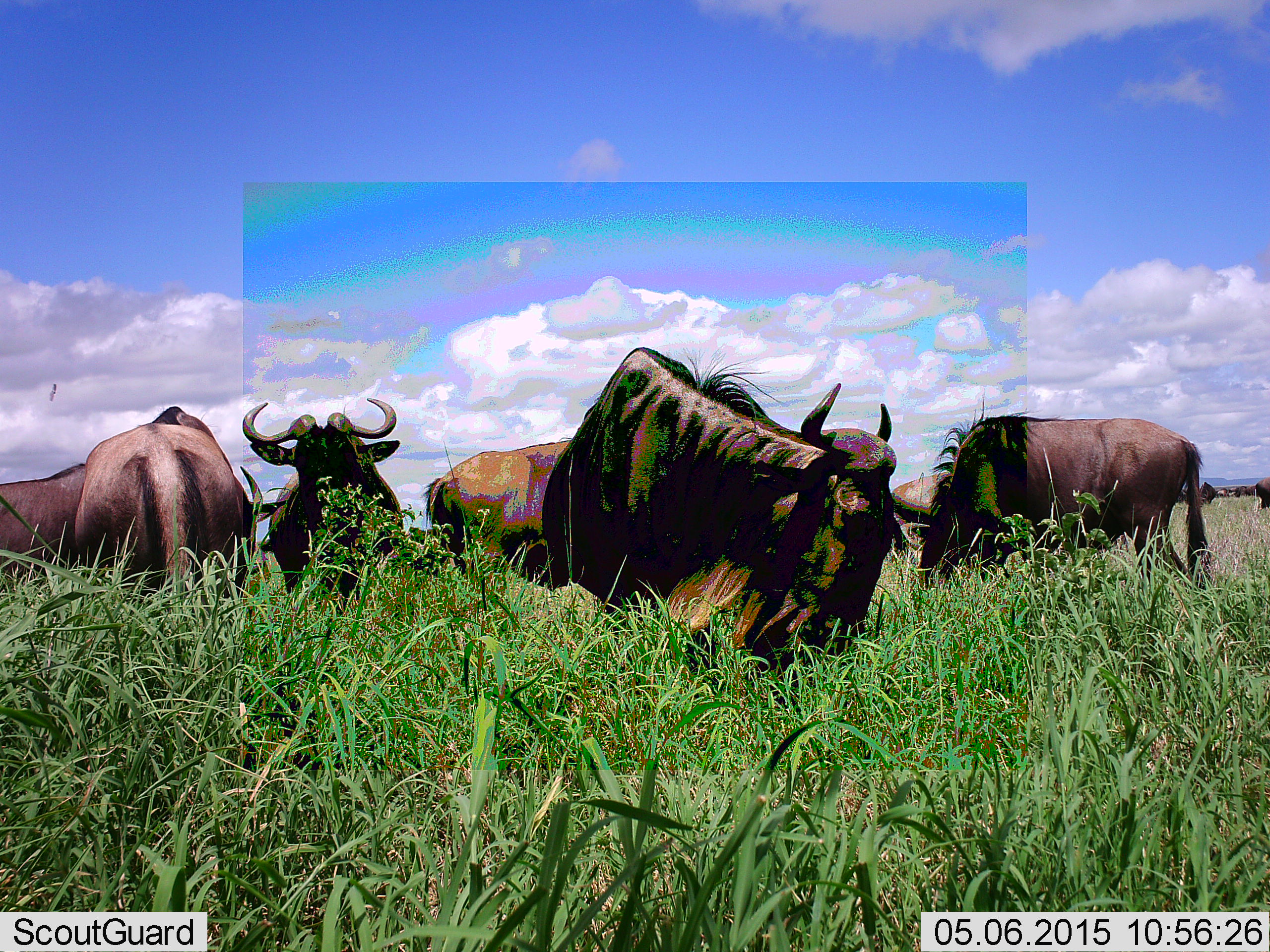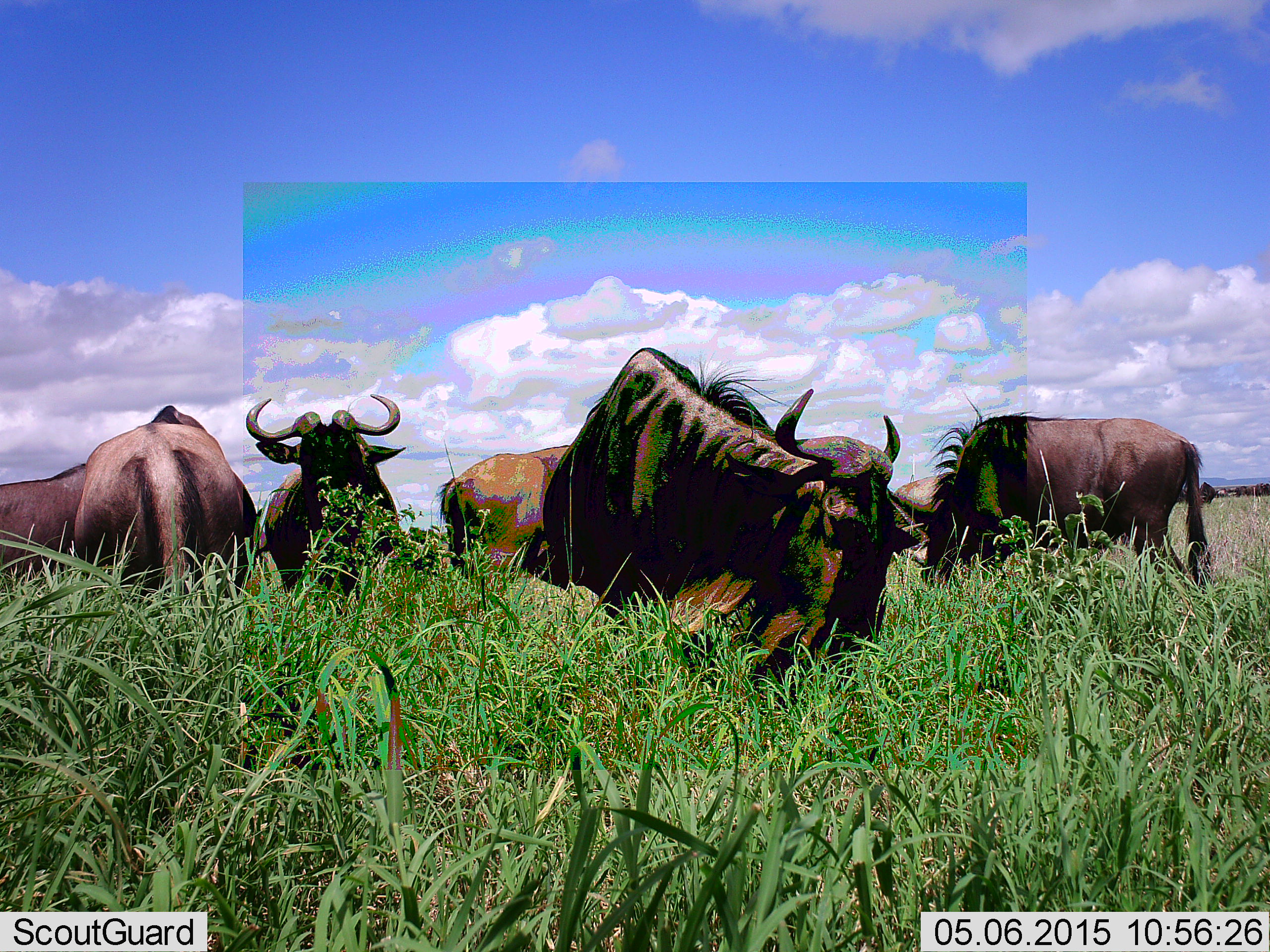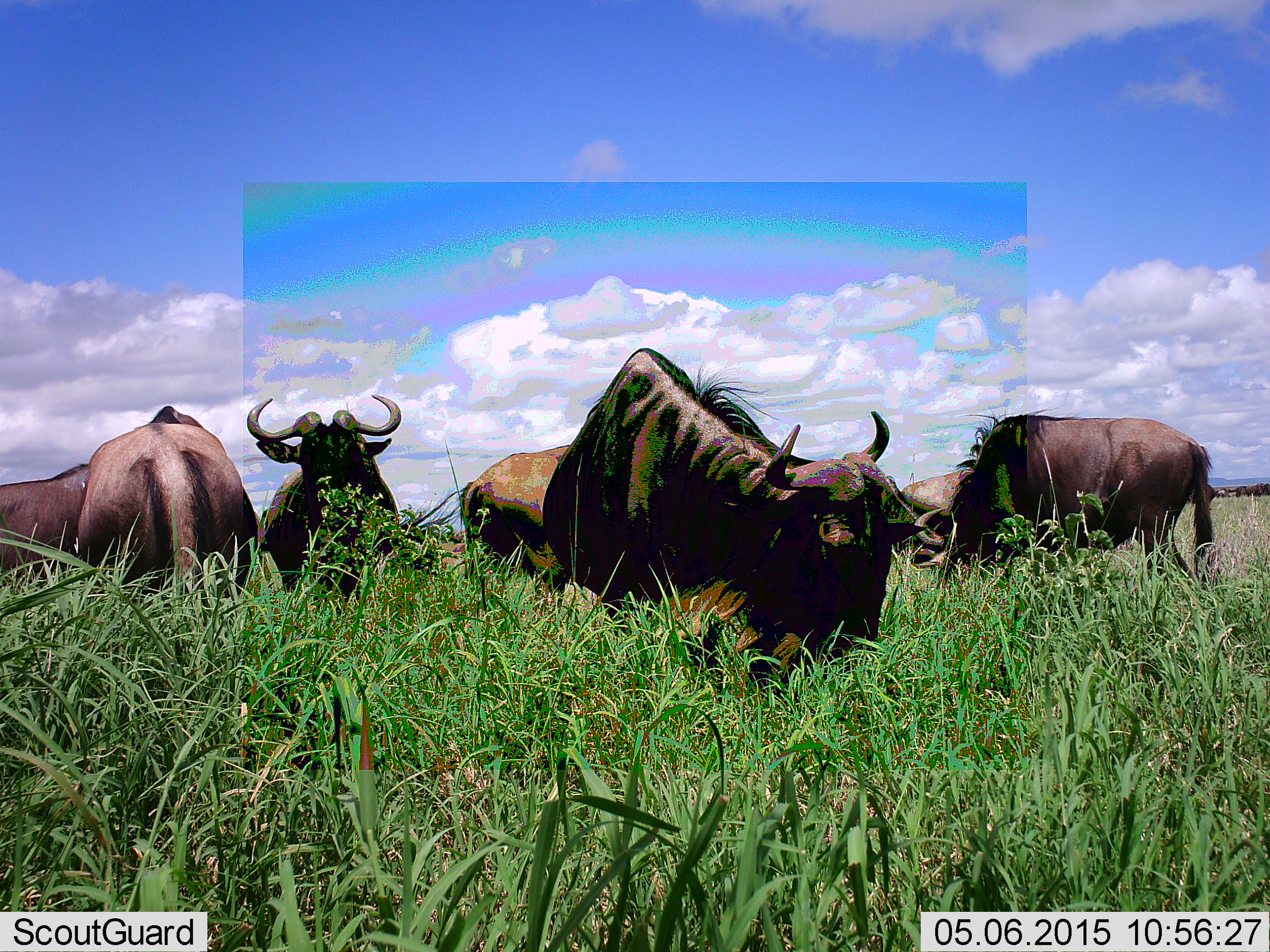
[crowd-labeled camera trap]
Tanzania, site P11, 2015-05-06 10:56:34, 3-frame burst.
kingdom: Animalia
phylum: Chordata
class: Mammalia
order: Artiodactyla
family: Bovidae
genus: Connochaetes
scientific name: Connochaetes taurinus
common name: blue wildebeest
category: wildebeest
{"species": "wildebeest (blue wildebeest) (Connochaetes taurinus)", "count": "10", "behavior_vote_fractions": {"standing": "70%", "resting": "0%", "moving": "30%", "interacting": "0%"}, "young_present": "0%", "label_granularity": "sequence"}